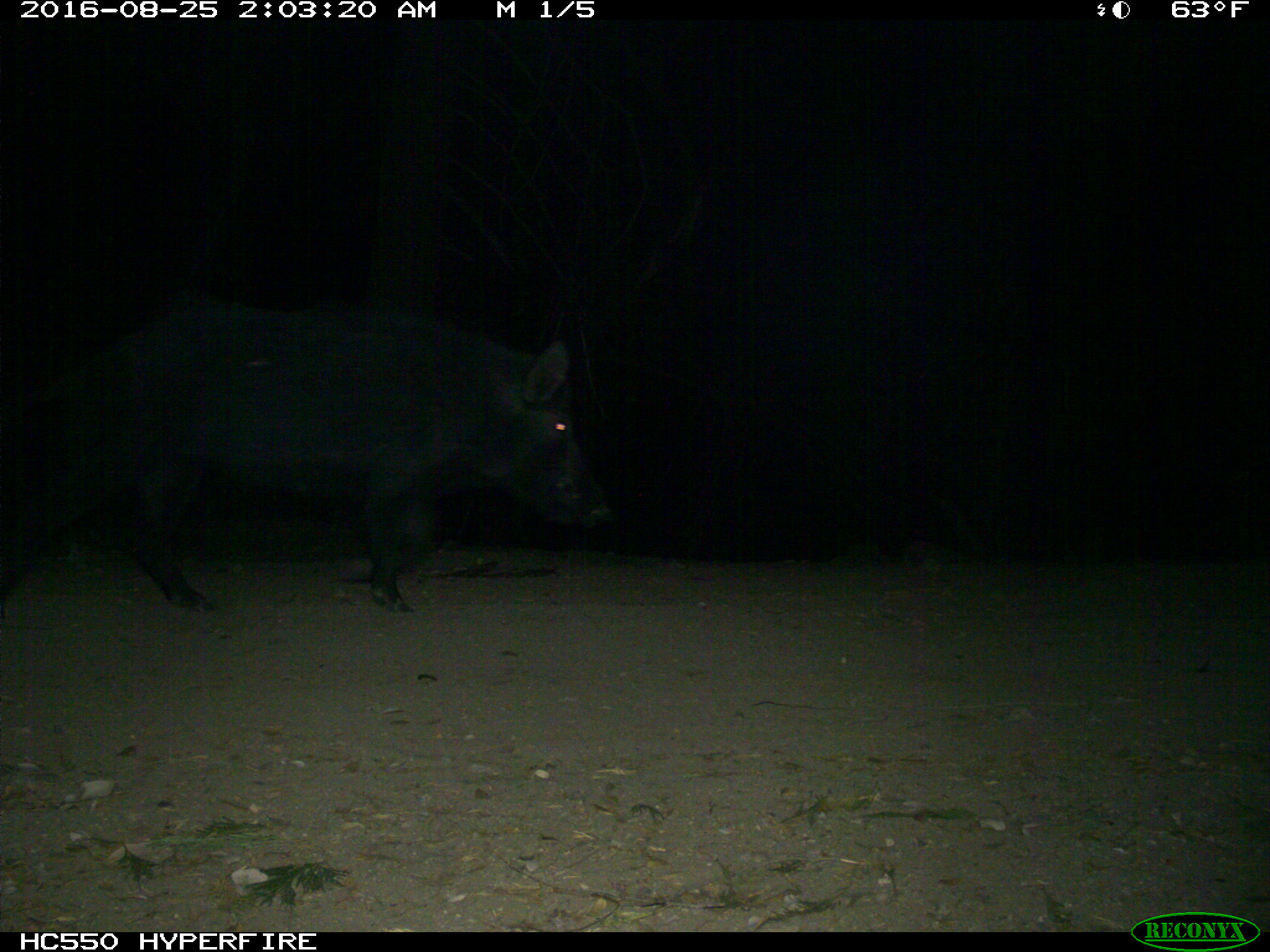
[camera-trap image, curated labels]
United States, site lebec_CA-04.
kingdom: Animalia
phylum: Chordata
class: Mammalia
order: Artiodactyla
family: Suidae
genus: Sus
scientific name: Sus scrofa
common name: wild boar